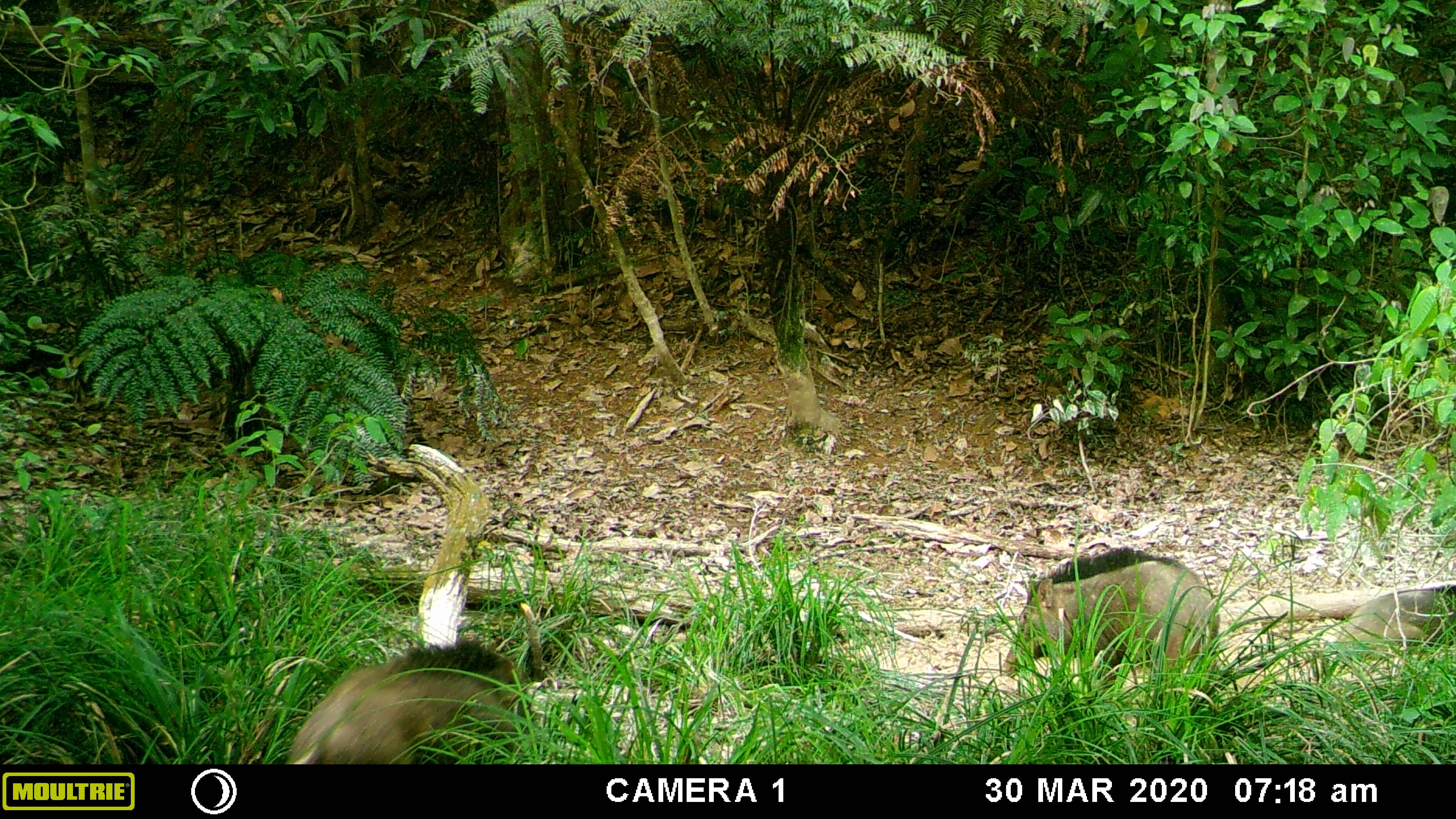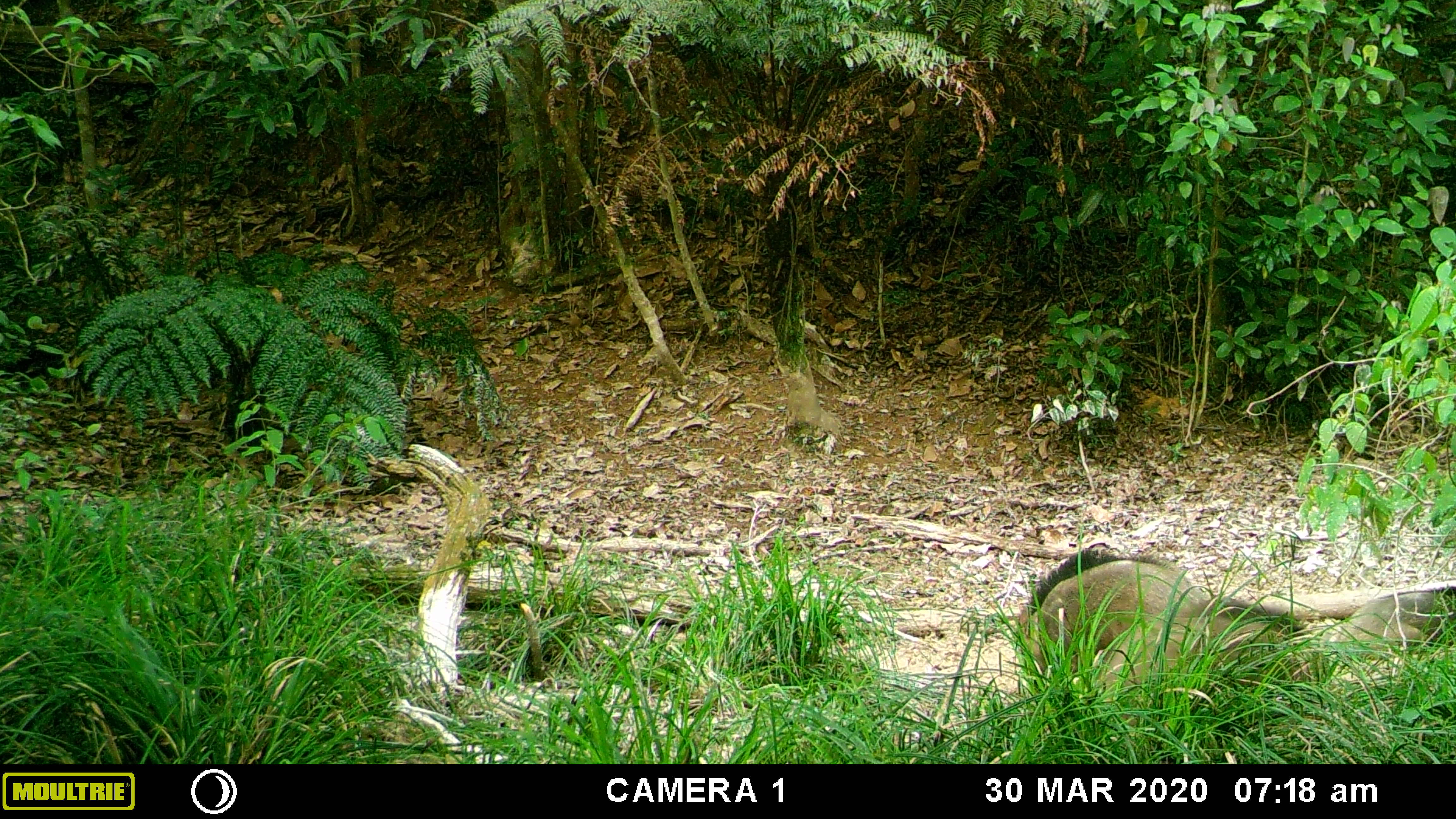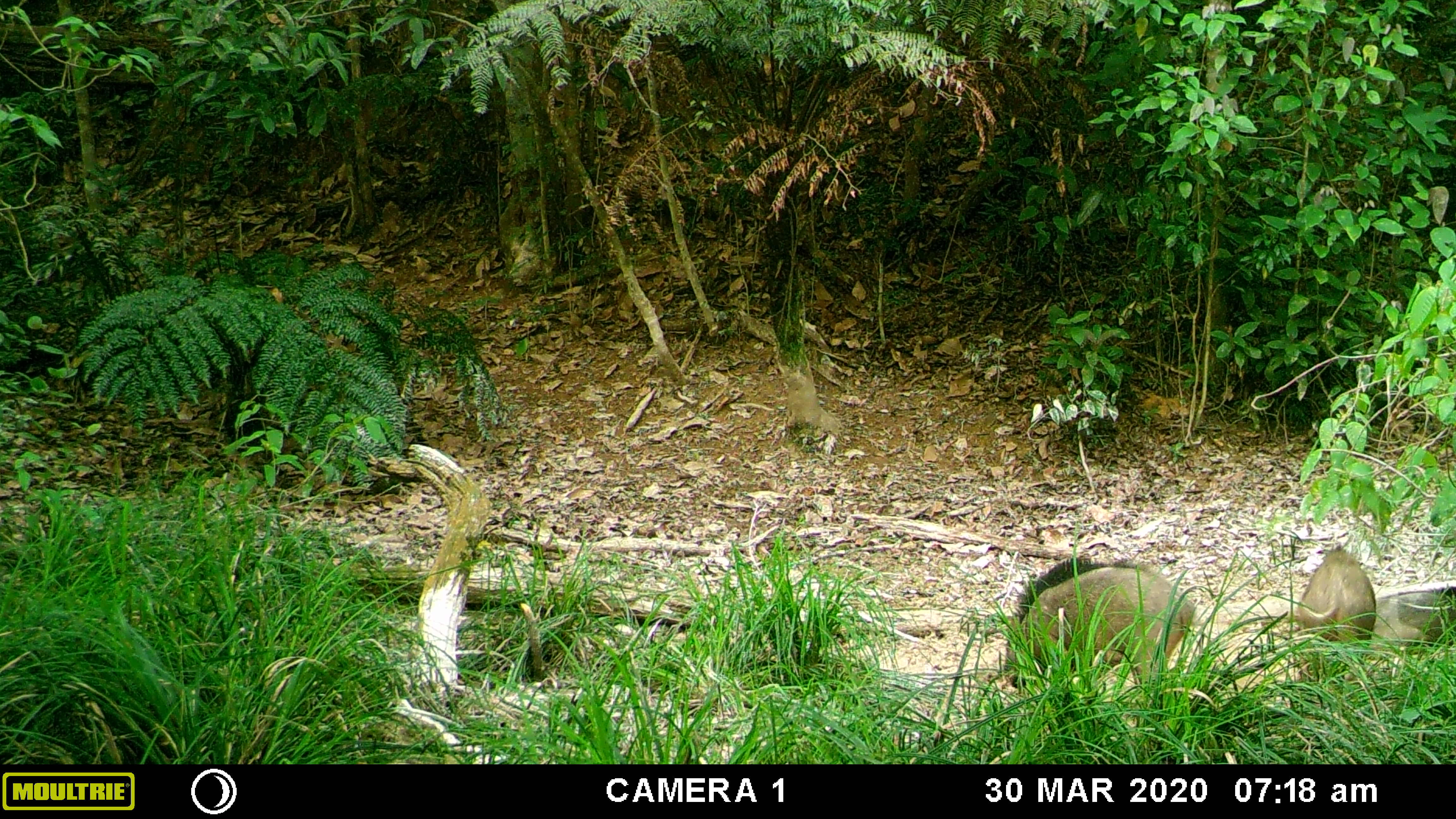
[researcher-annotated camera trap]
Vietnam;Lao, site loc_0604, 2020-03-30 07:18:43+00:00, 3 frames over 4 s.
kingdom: Animalia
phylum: Chordata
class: Mammalia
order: Artiodactyla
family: Suidae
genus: Sus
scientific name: Sus scrofa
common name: eurasian wild pig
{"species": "eurasian wild pig (Sus scrofa)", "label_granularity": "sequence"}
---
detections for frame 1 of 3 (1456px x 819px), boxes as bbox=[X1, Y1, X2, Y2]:
eurasian wild pig: bbox=[283, 637, 534, 764]; bbox=[1002, 547, 1221, 687]; bbox=[1335, 590, 1456, 651]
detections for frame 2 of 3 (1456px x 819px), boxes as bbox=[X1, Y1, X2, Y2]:
eurasian wild pig: bbox=[1097, 598, 1312, 730]; bbox=[1016, 548, 1211, 689]; bbox=[1338, 587, 1456, 651]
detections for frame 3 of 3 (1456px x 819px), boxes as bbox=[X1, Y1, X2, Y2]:
eurasian wild pig: bbox=[1003, 556, 1196, 696]; bbox=[1293, 544, 1376, 680]; bbox=[1371, 585, 1456, 647]